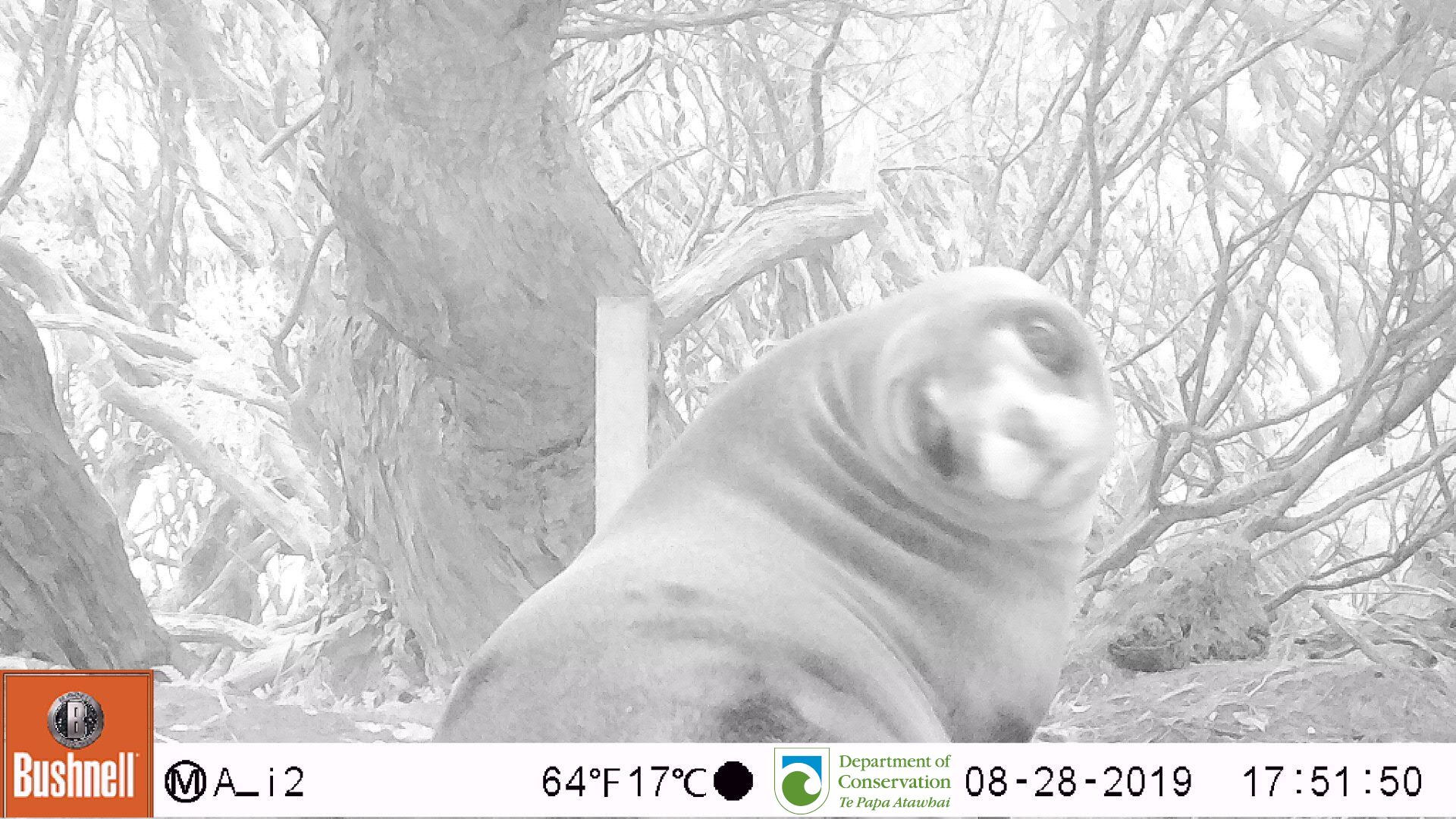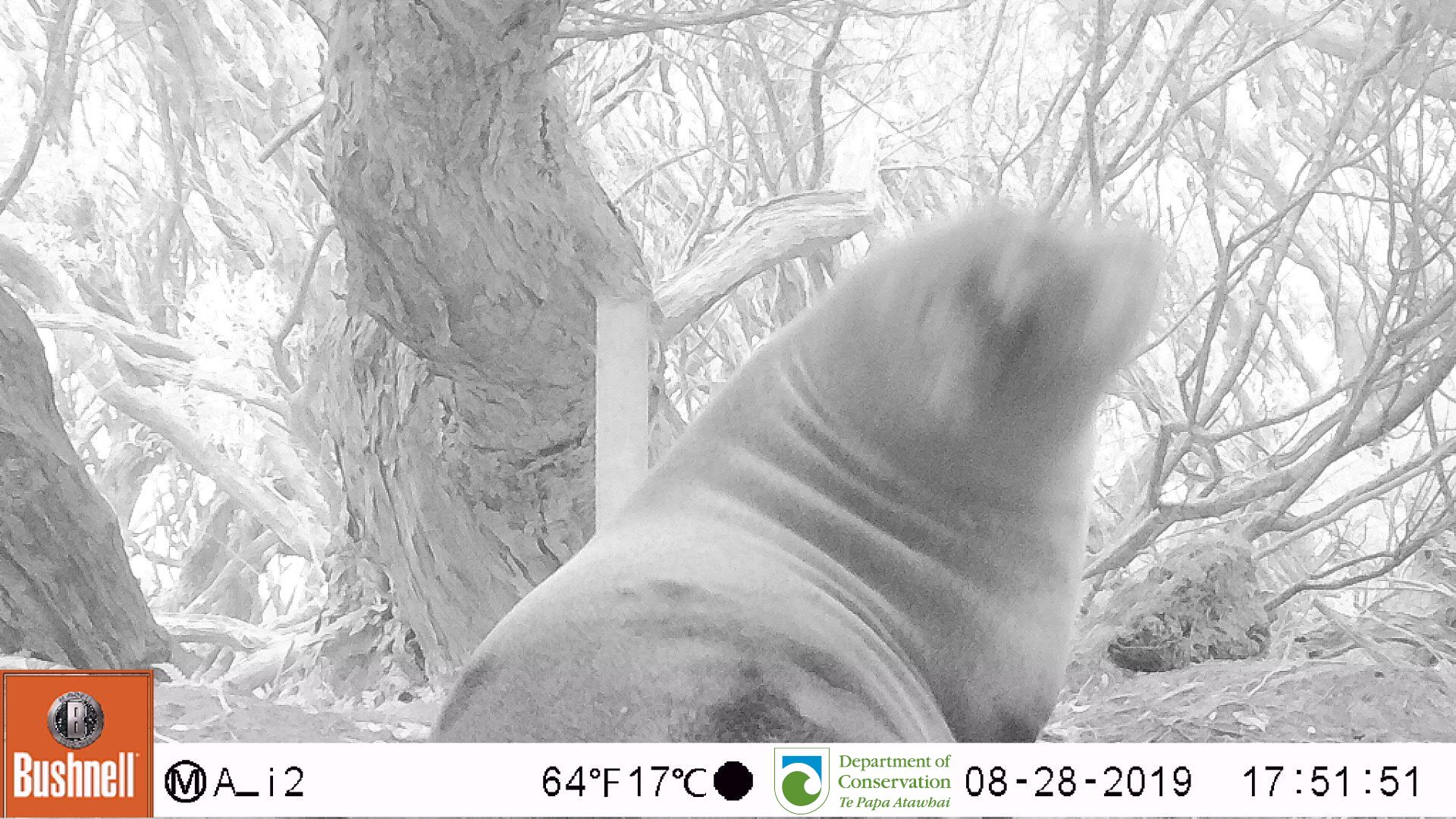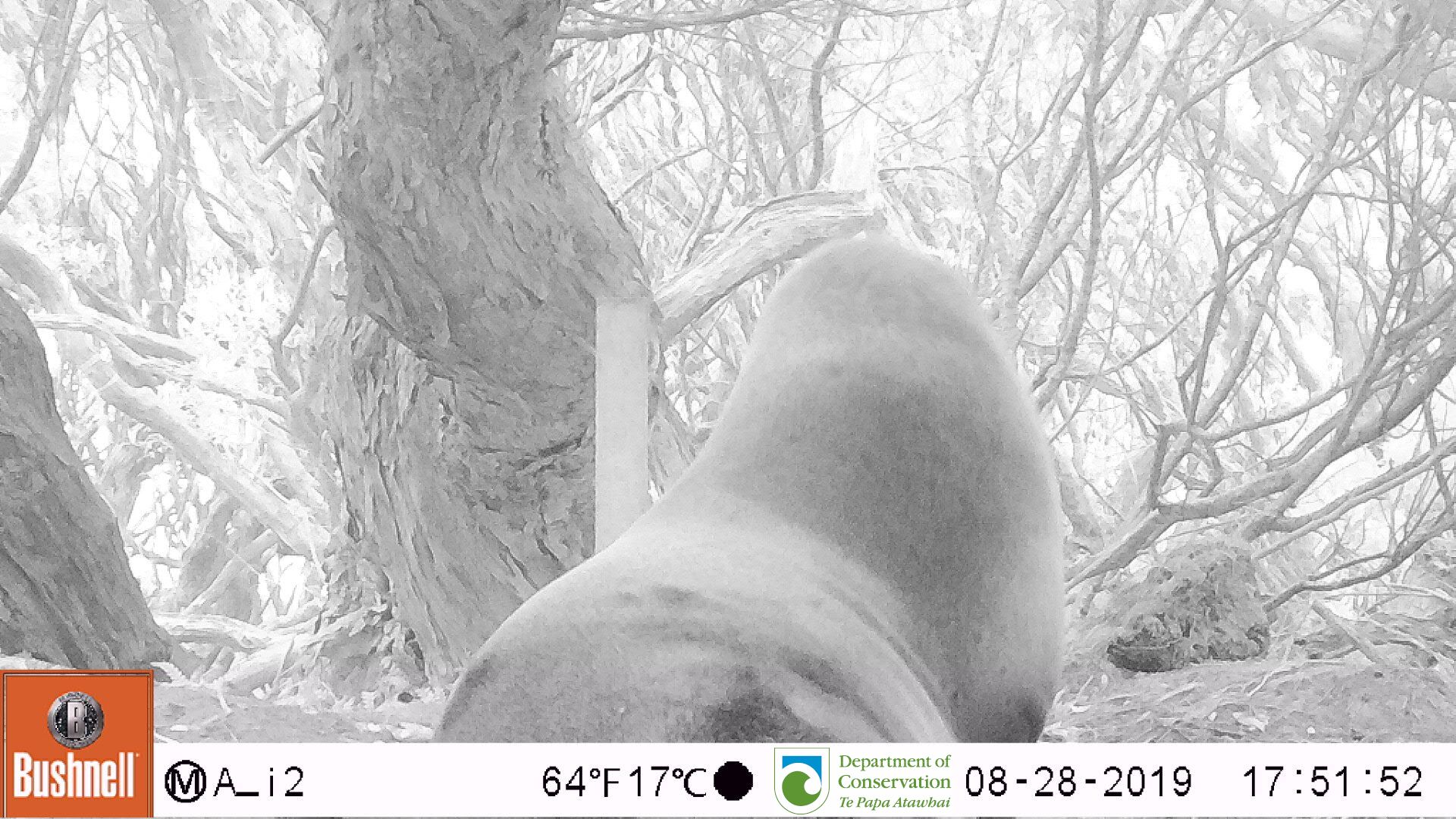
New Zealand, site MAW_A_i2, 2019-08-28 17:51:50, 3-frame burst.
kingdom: Animalia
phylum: Chordata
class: Mammalia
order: Carnivora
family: Otariidae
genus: Phocarctos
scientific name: Phocarctos hookeri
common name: new zealand sea lion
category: sealion